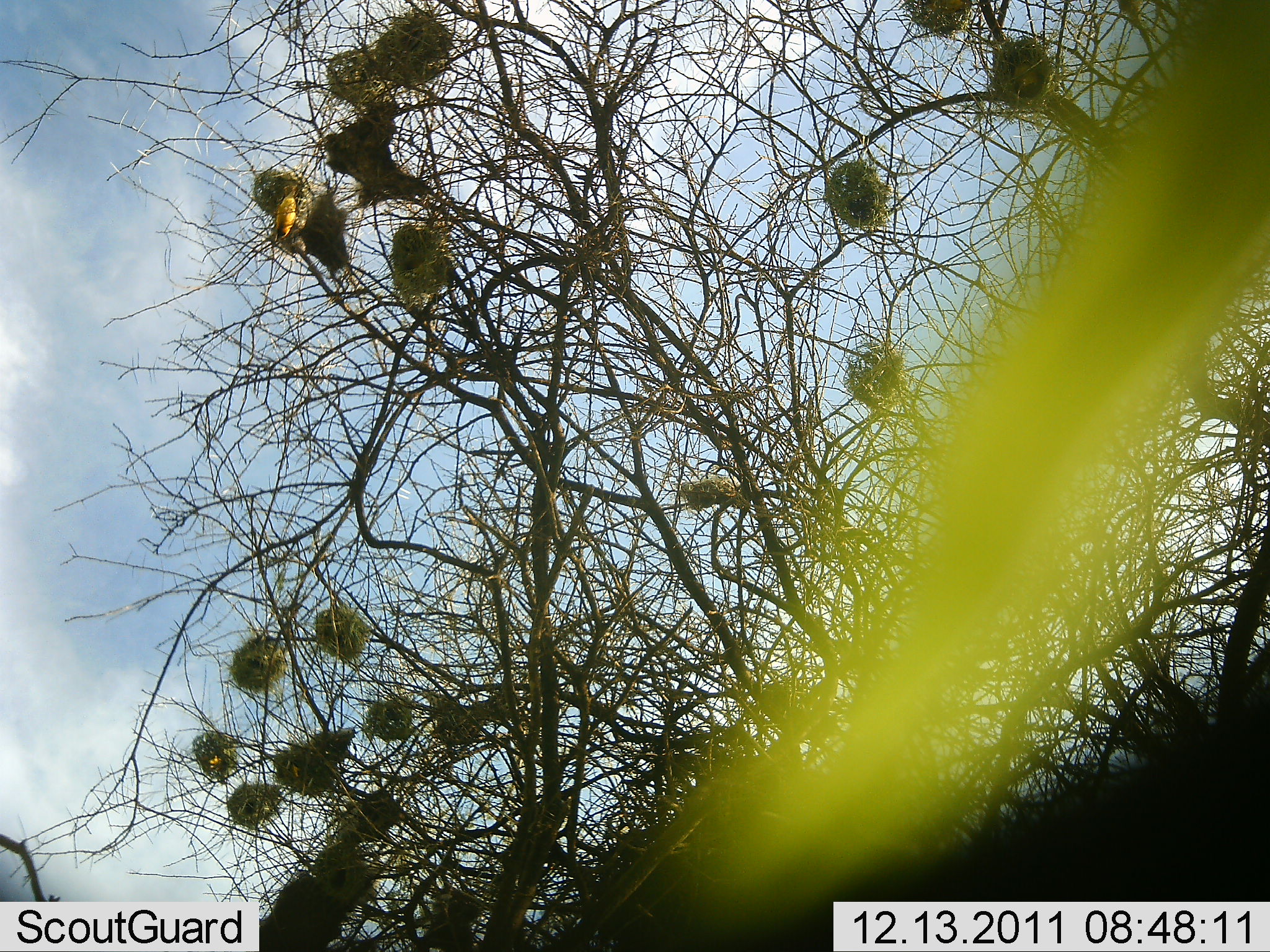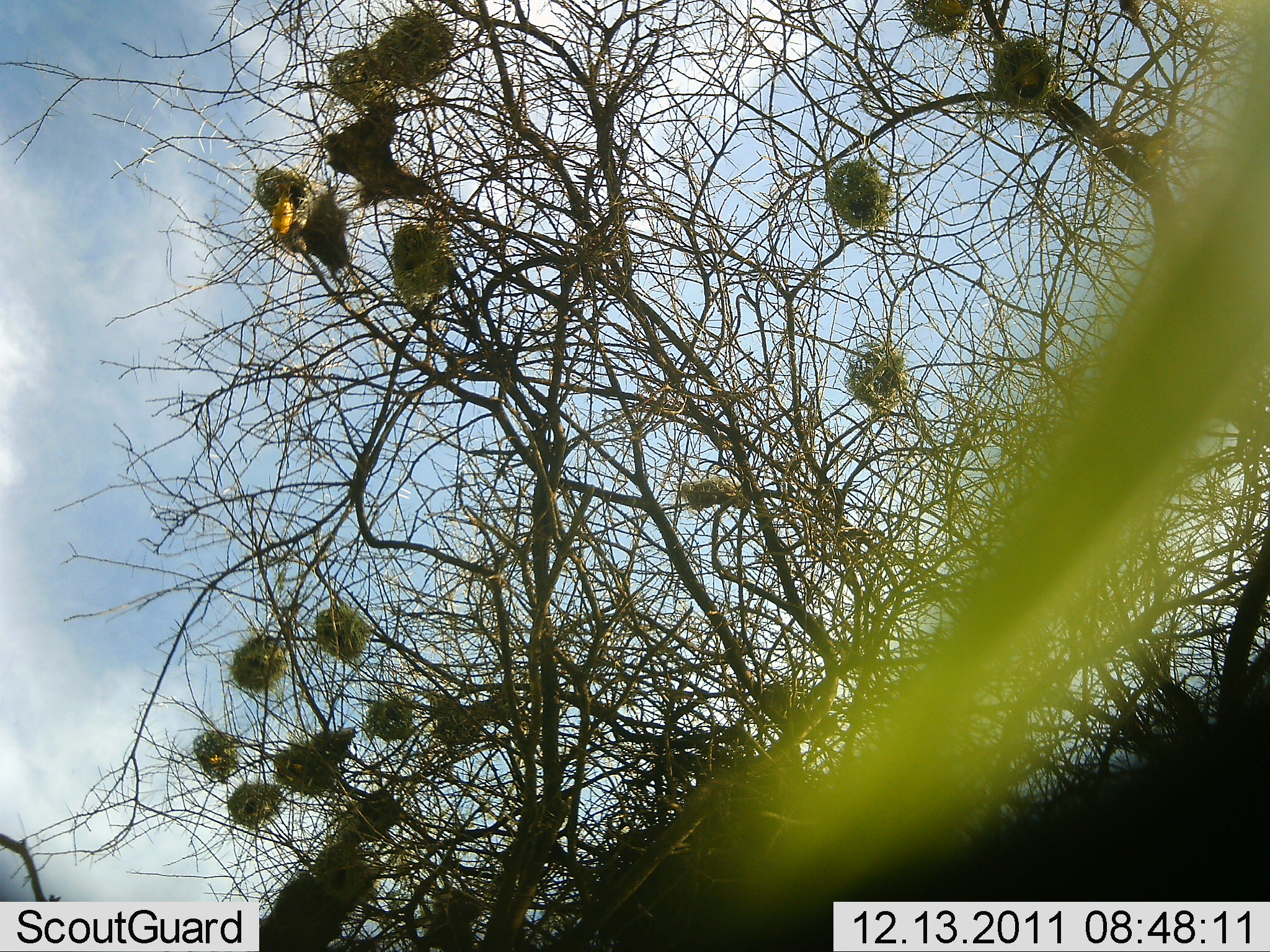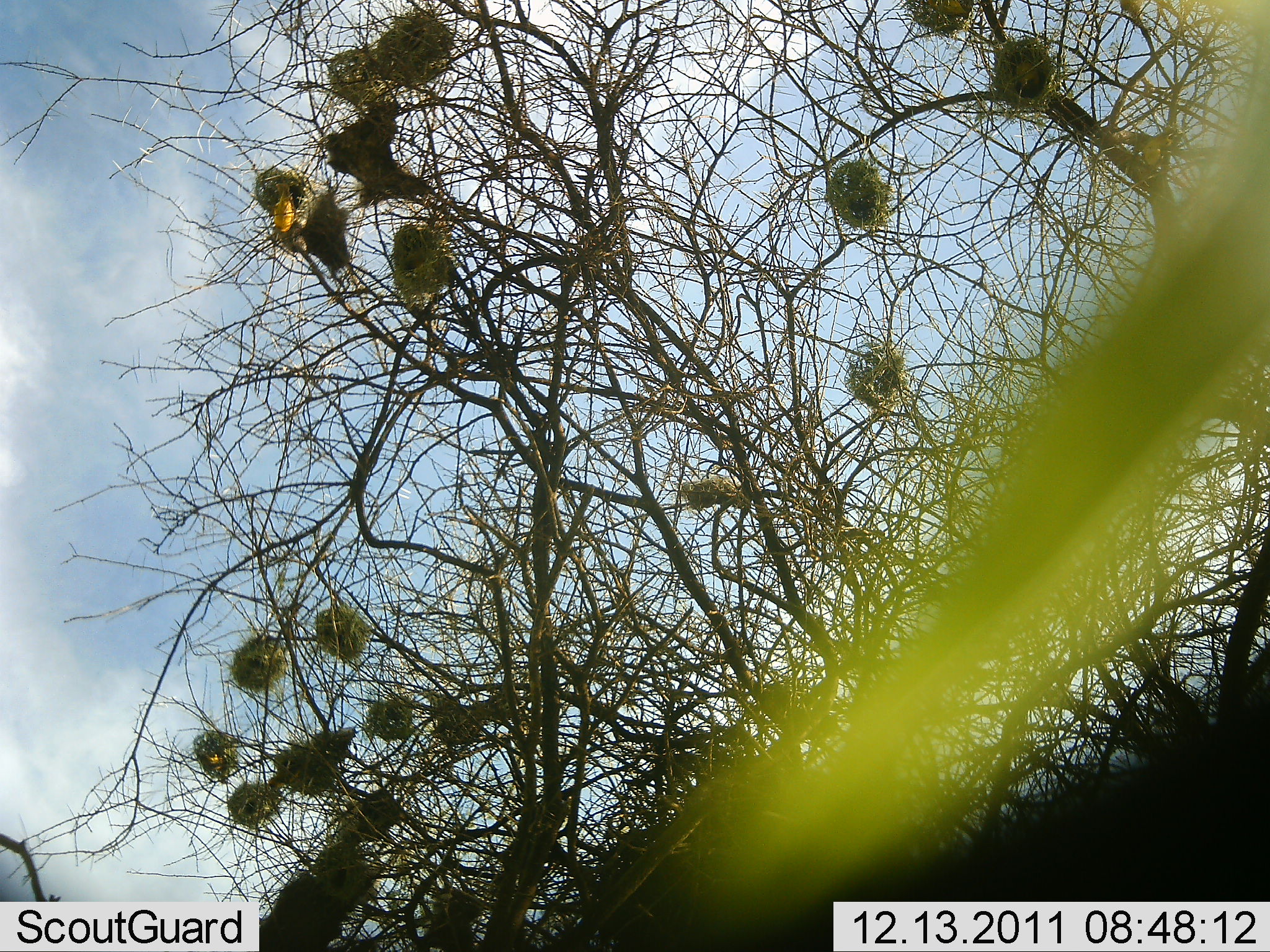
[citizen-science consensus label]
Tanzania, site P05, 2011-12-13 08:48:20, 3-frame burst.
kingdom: Animalia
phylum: Chordata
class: Aves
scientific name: Aves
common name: bird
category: otherbird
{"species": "otherbird (bird) (Aves)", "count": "1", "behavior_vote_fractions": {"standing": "30%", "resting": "60%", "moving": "10%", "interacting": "0%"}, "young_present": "10%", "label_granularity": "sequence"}